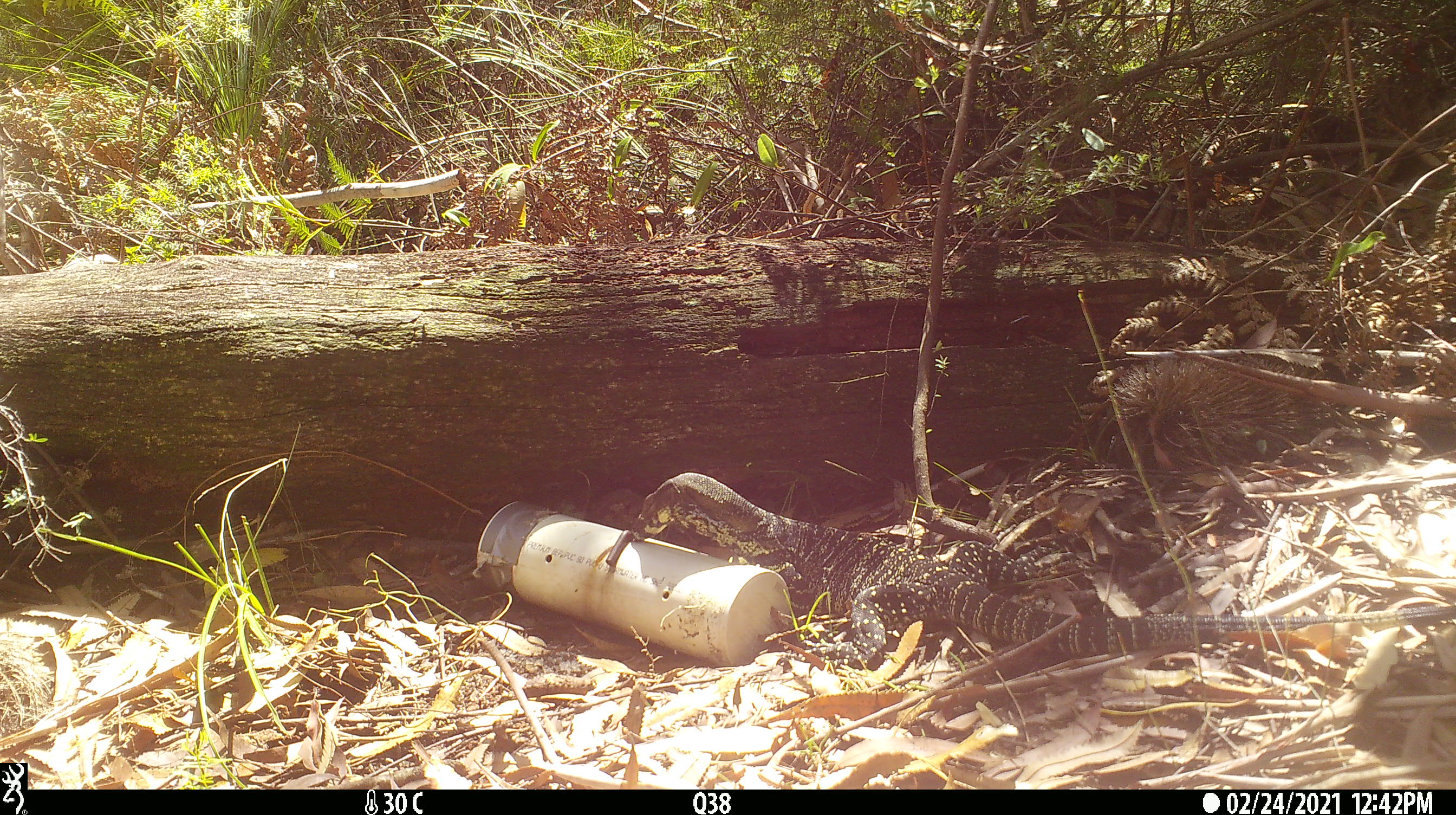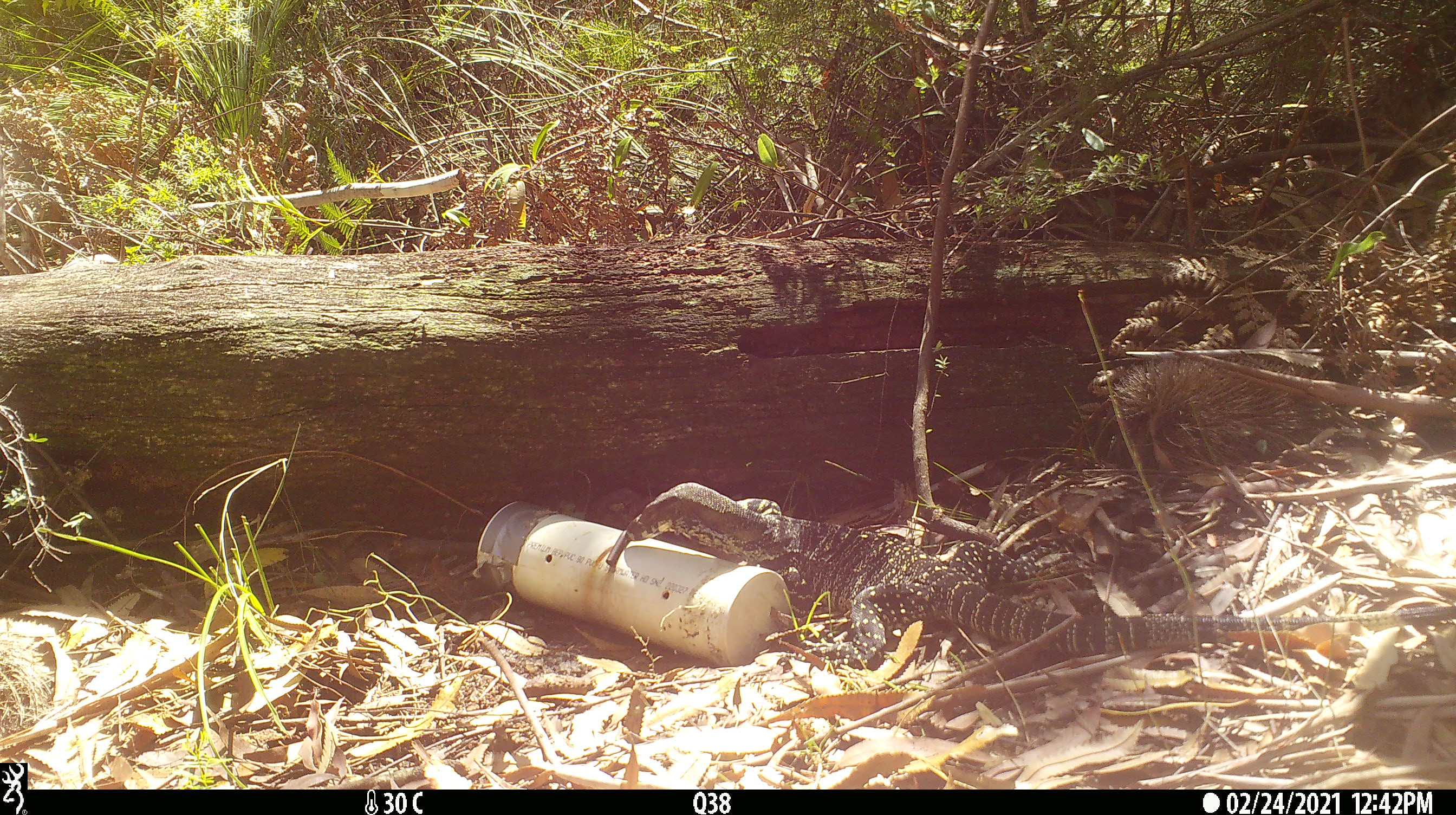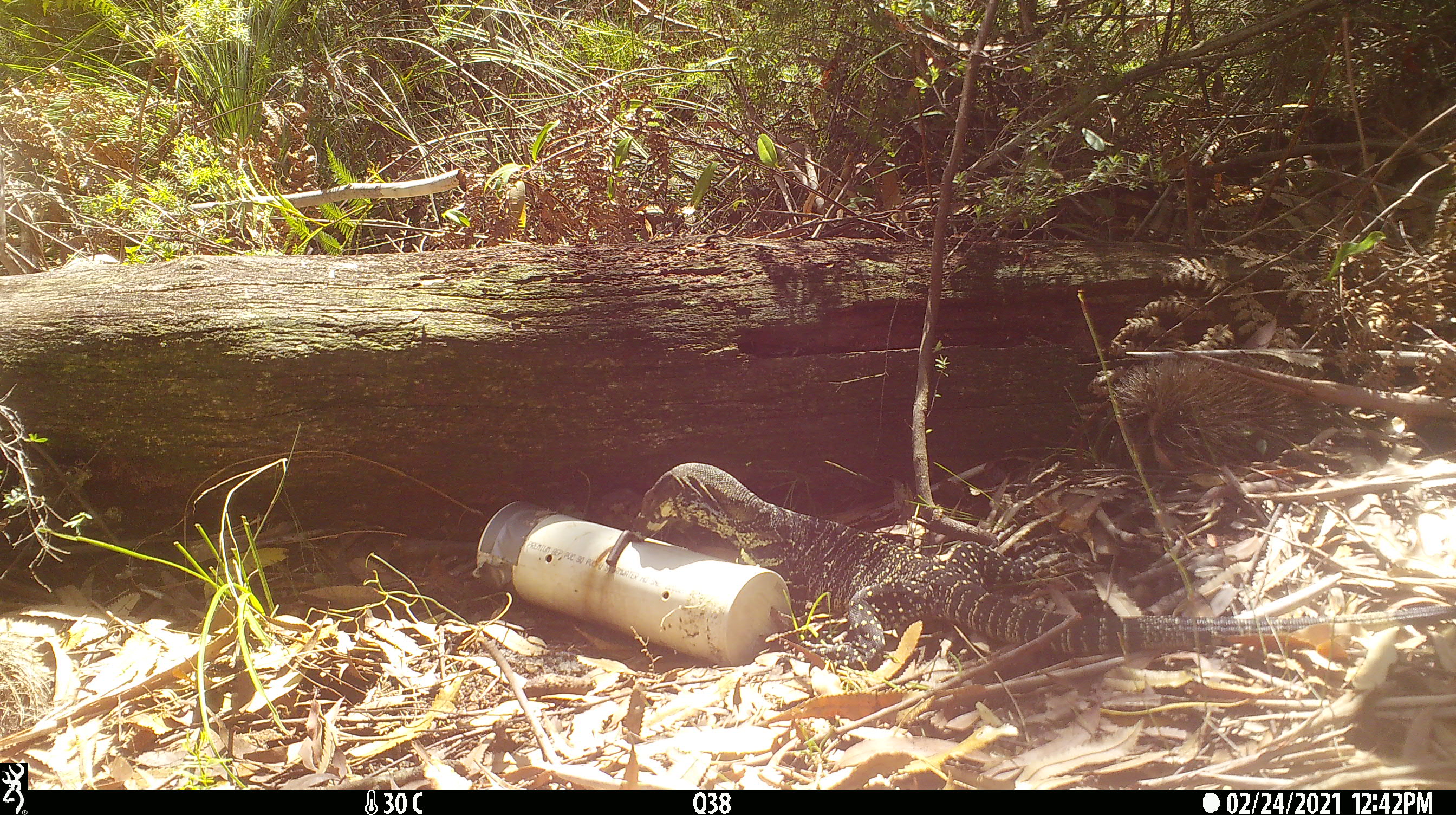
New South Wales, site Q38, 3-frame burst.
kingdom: Animalia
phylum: Chordata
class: Reptilia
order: Squamata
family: Varanidae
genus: Varanus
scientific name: Varanus varius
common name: lace monitor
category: goanna